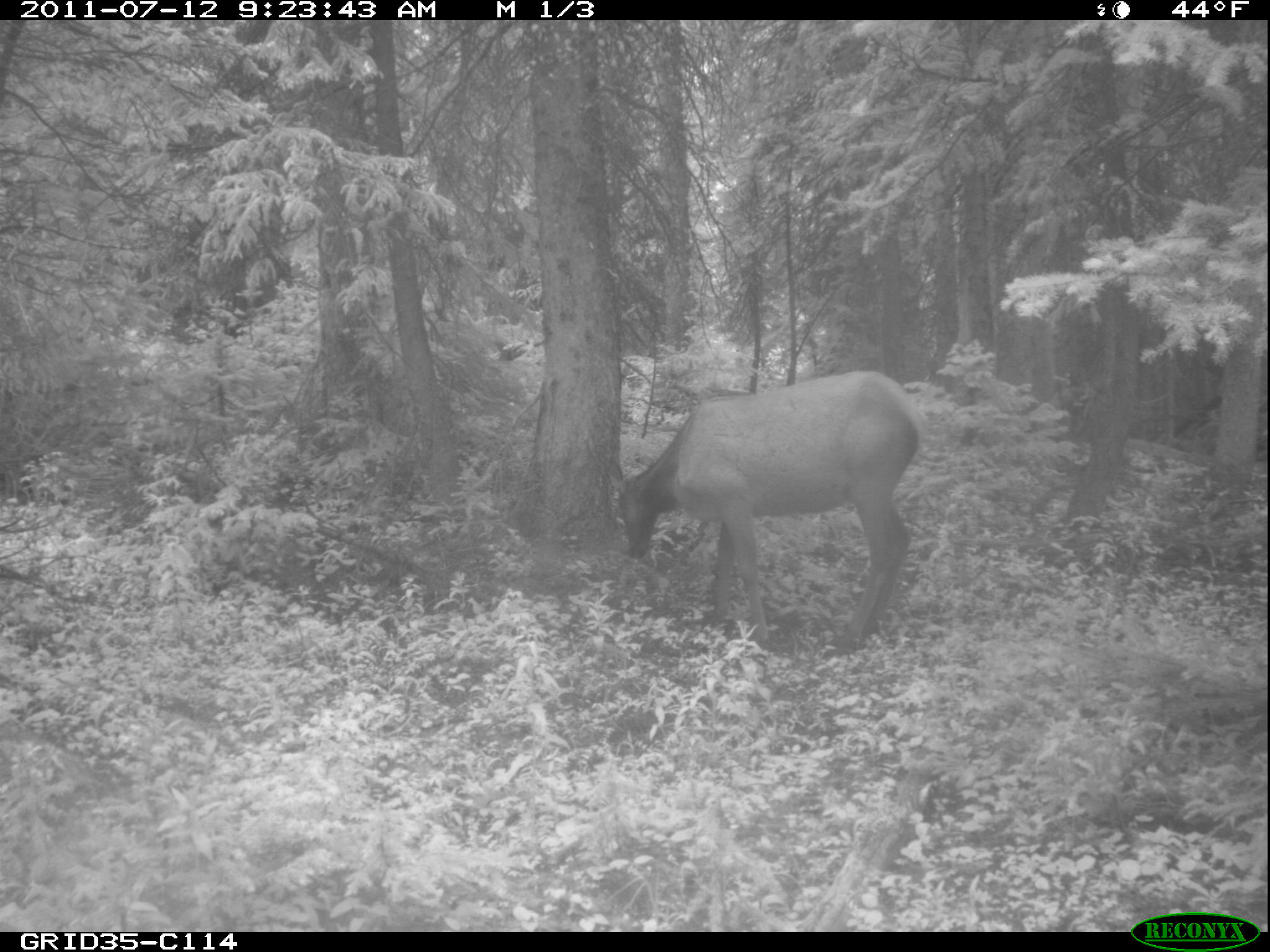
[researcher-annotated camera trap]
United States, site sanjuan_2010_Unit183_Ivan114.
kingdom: Animalia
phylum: Chordata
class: Mammalia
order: Artiodactyla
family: Cervidae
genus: Cervus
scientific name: Cervus elaphus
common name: red deer